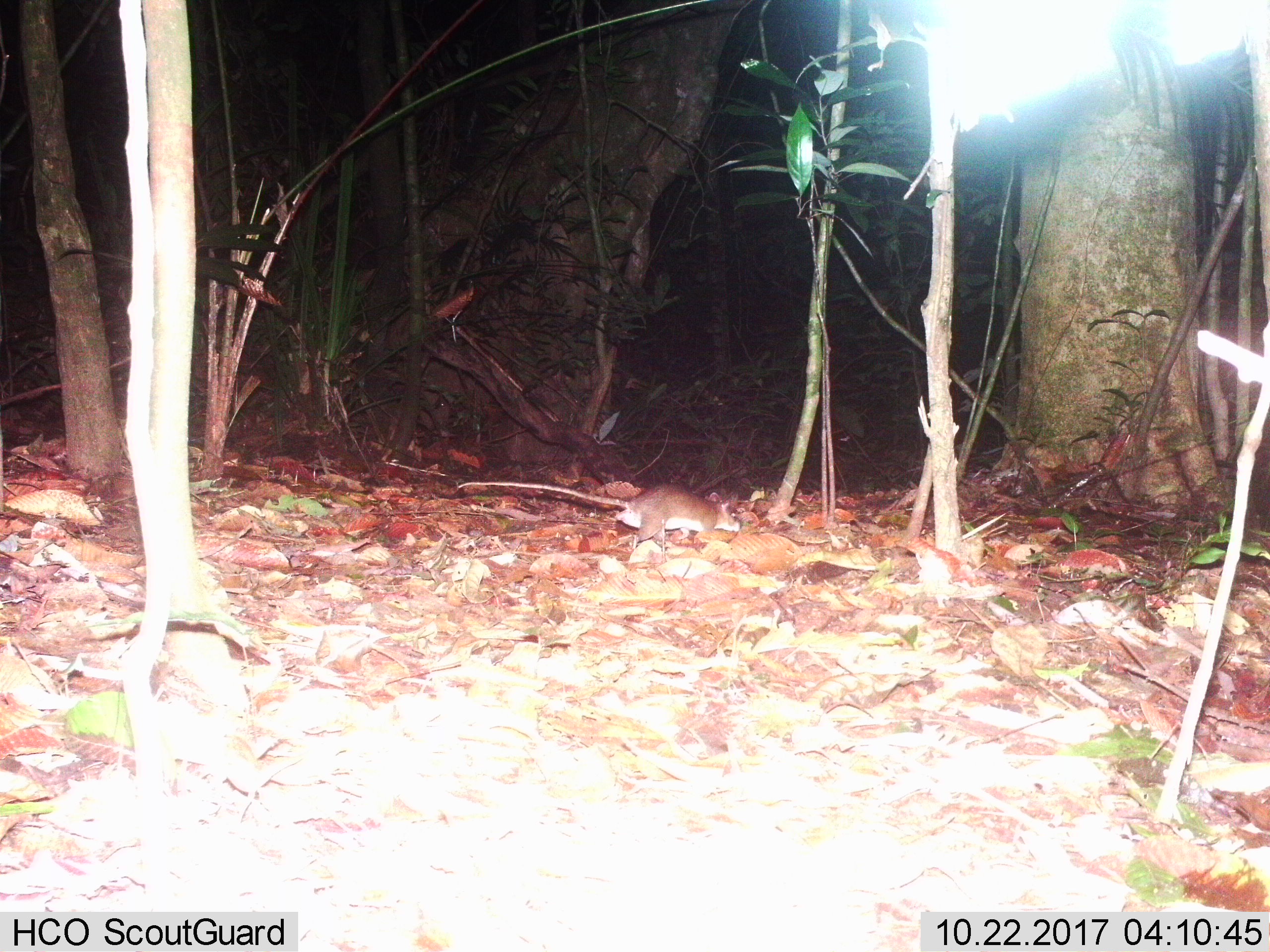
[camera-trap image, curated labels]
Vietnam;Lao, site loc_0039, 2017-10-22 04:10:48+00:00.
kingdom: Animalia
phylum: Chordata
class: Mammalia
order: Rodentia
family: Muridae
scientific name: Muridae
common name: old-world mice and rats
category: unidentified murid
Unidentified murid (old-world mice and rats) (Muridae). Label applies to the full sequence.